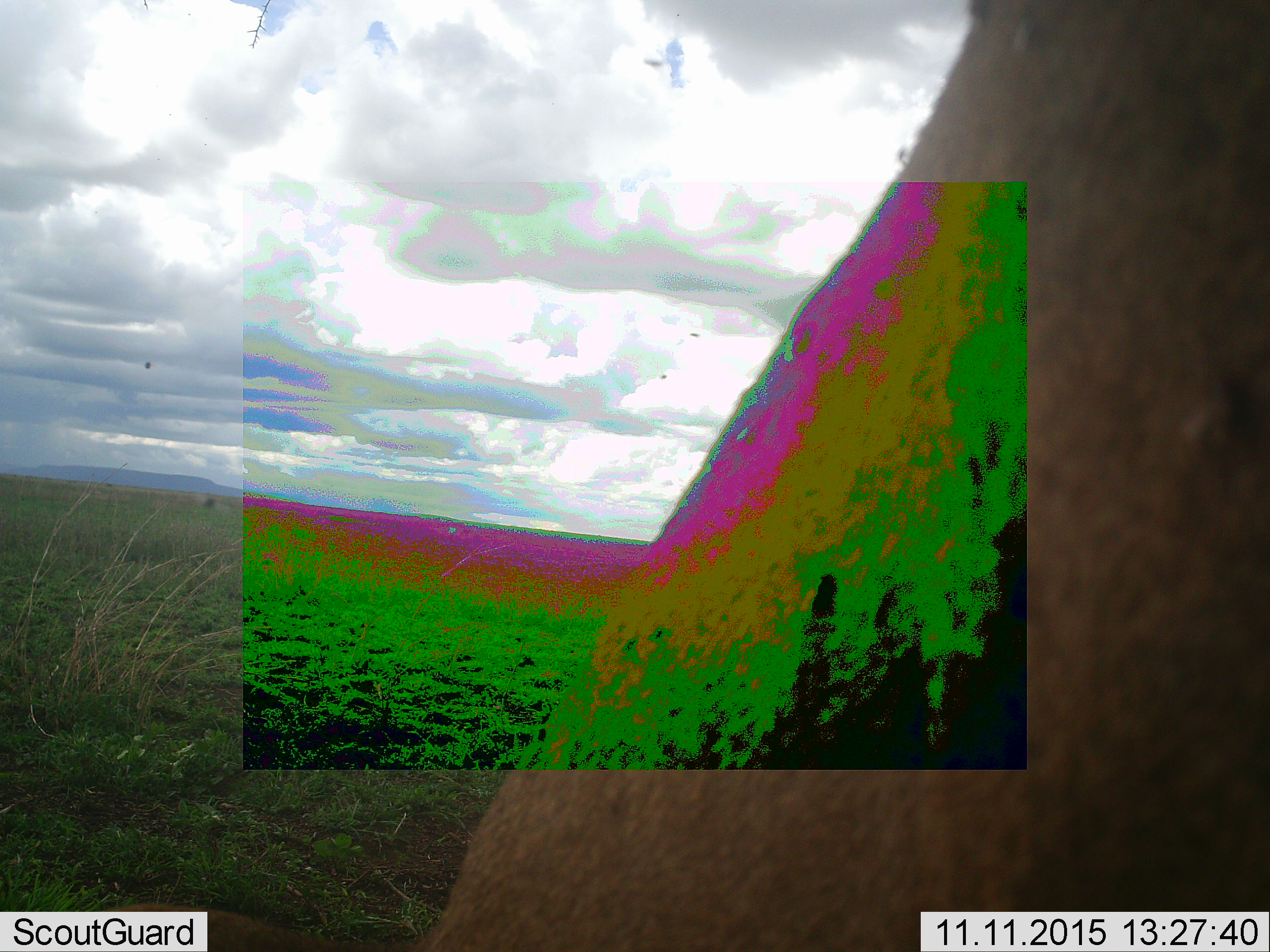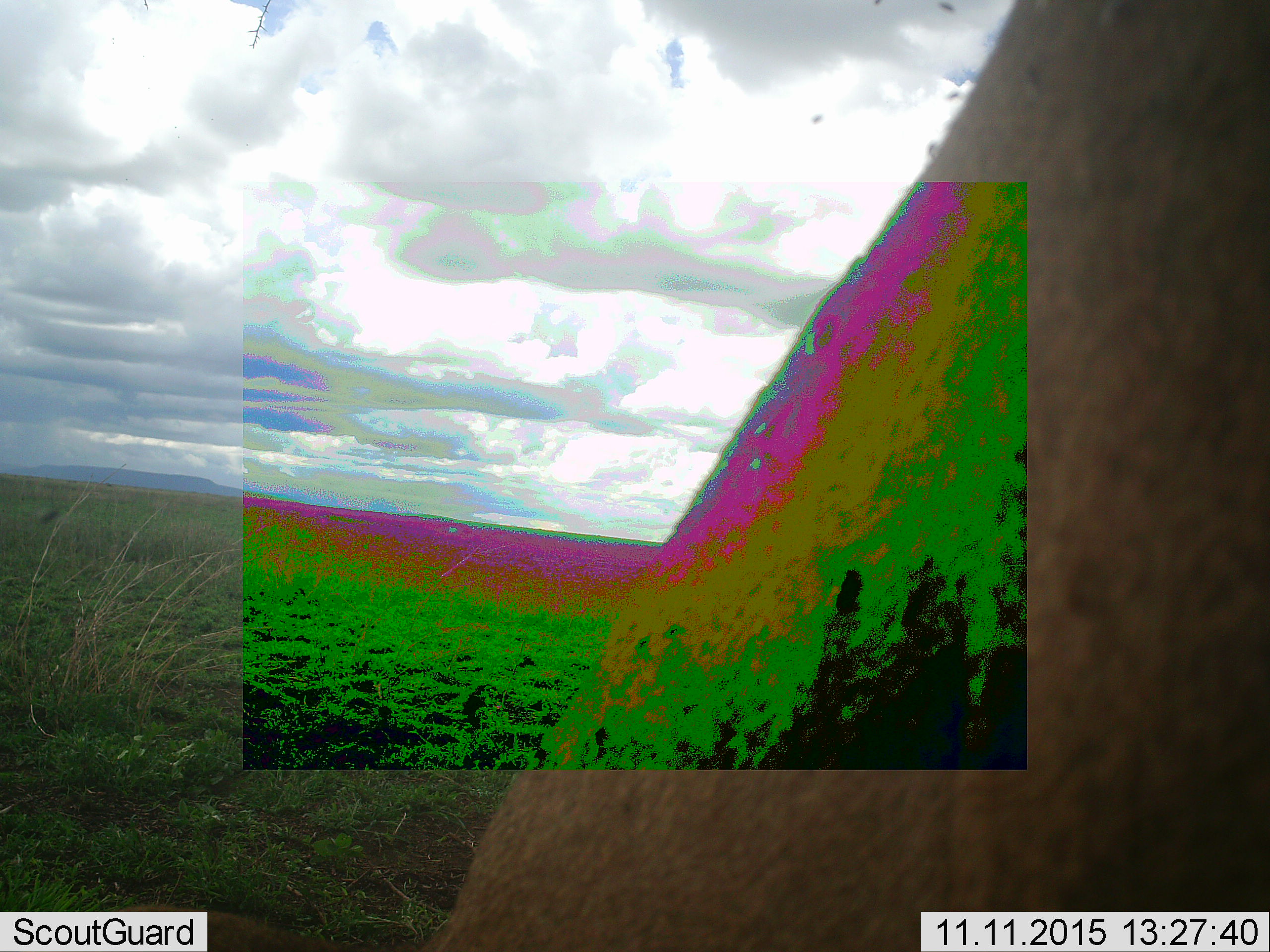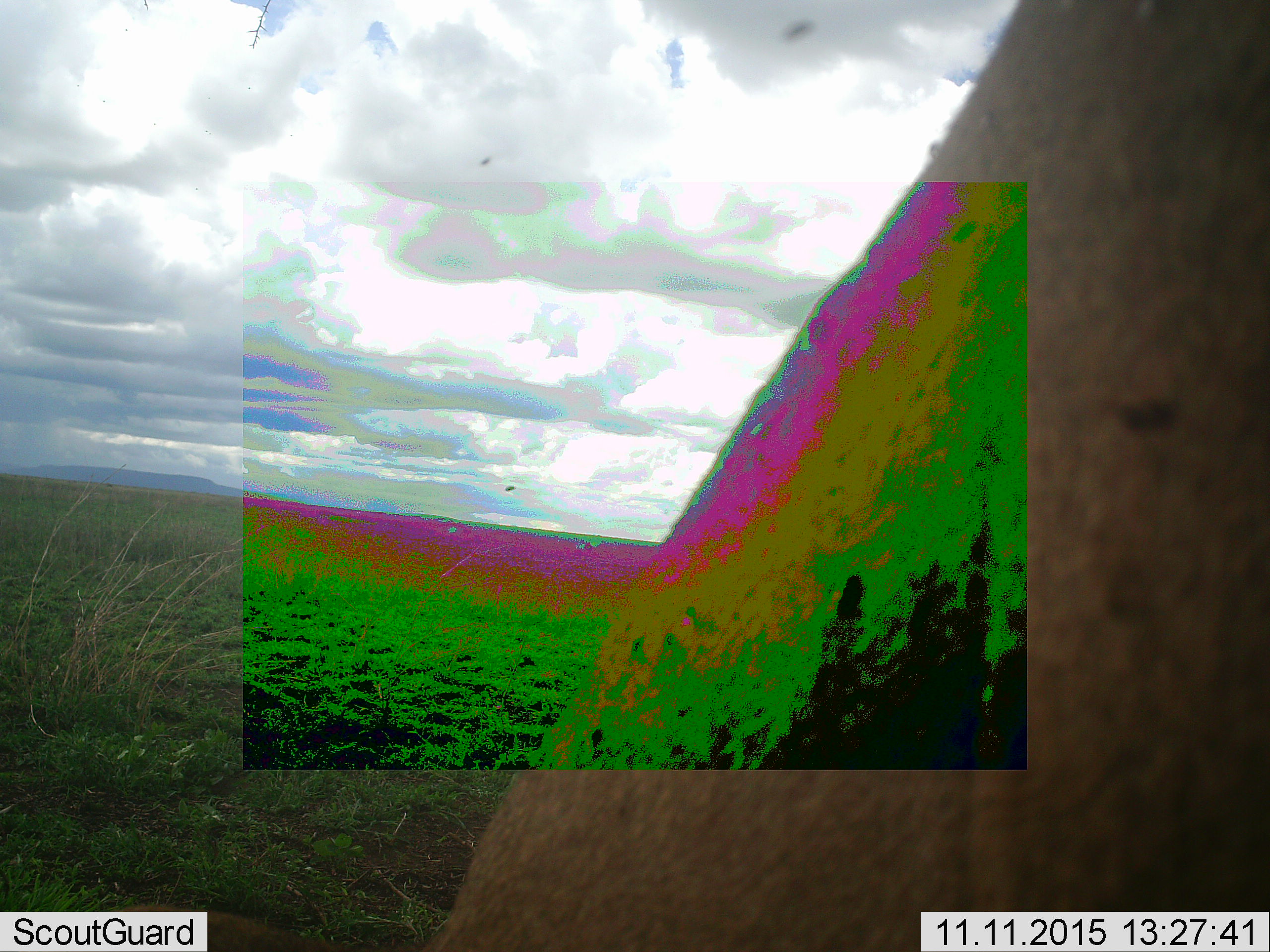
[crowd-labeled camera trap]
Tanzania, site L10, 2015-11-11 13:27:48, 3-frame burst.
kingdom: Animalia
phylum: Chordata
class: Mammalia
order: Primates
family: Cercopithecidae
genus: Papio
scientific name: Papio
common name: baboon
Baboon (Papio), count 1. Behavior (volunteer vote fractions): standing 100%, resting 0%, moving 100%, interacting 0%. Young present (vote fraction): 0%. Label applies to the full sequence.